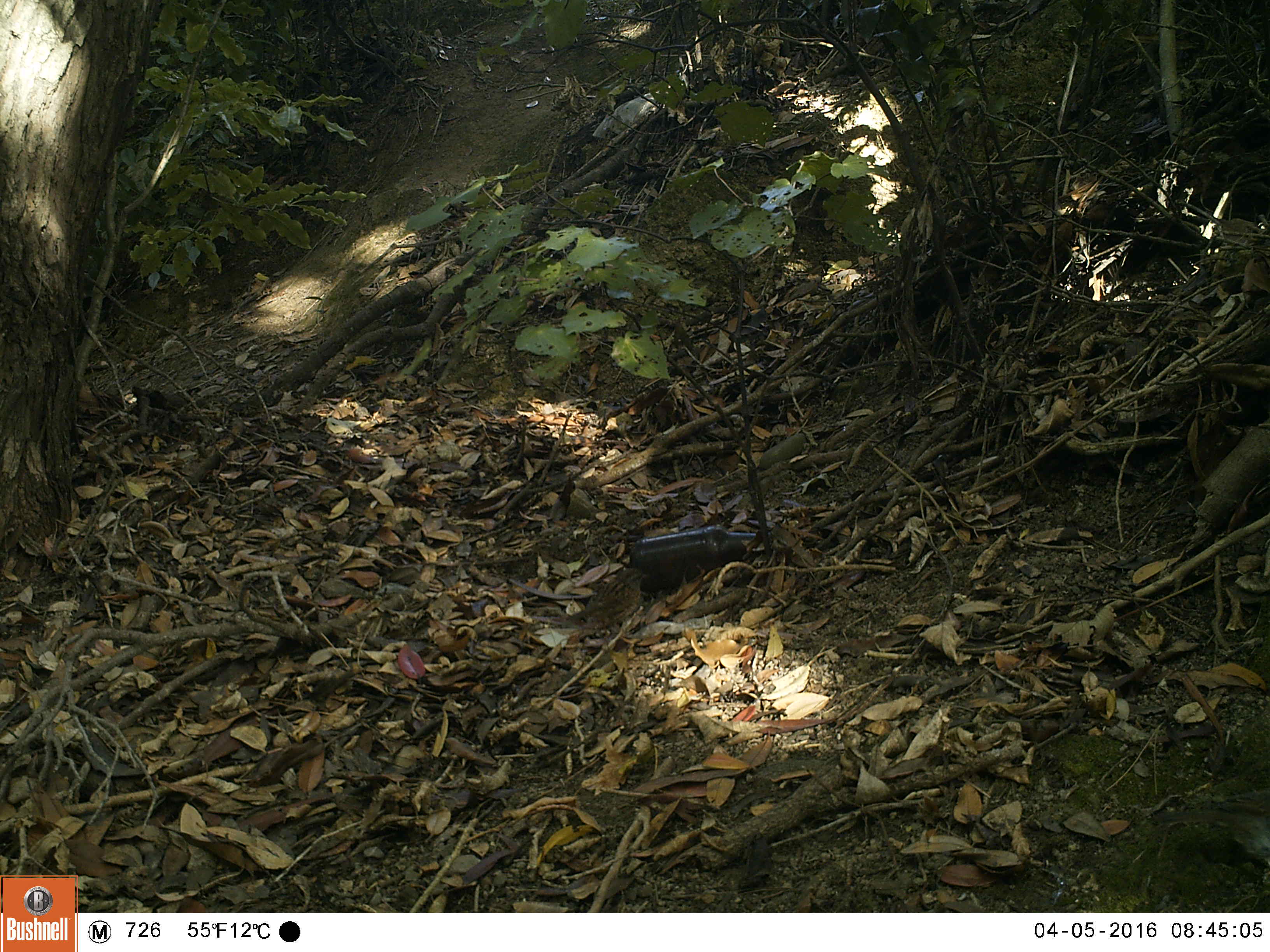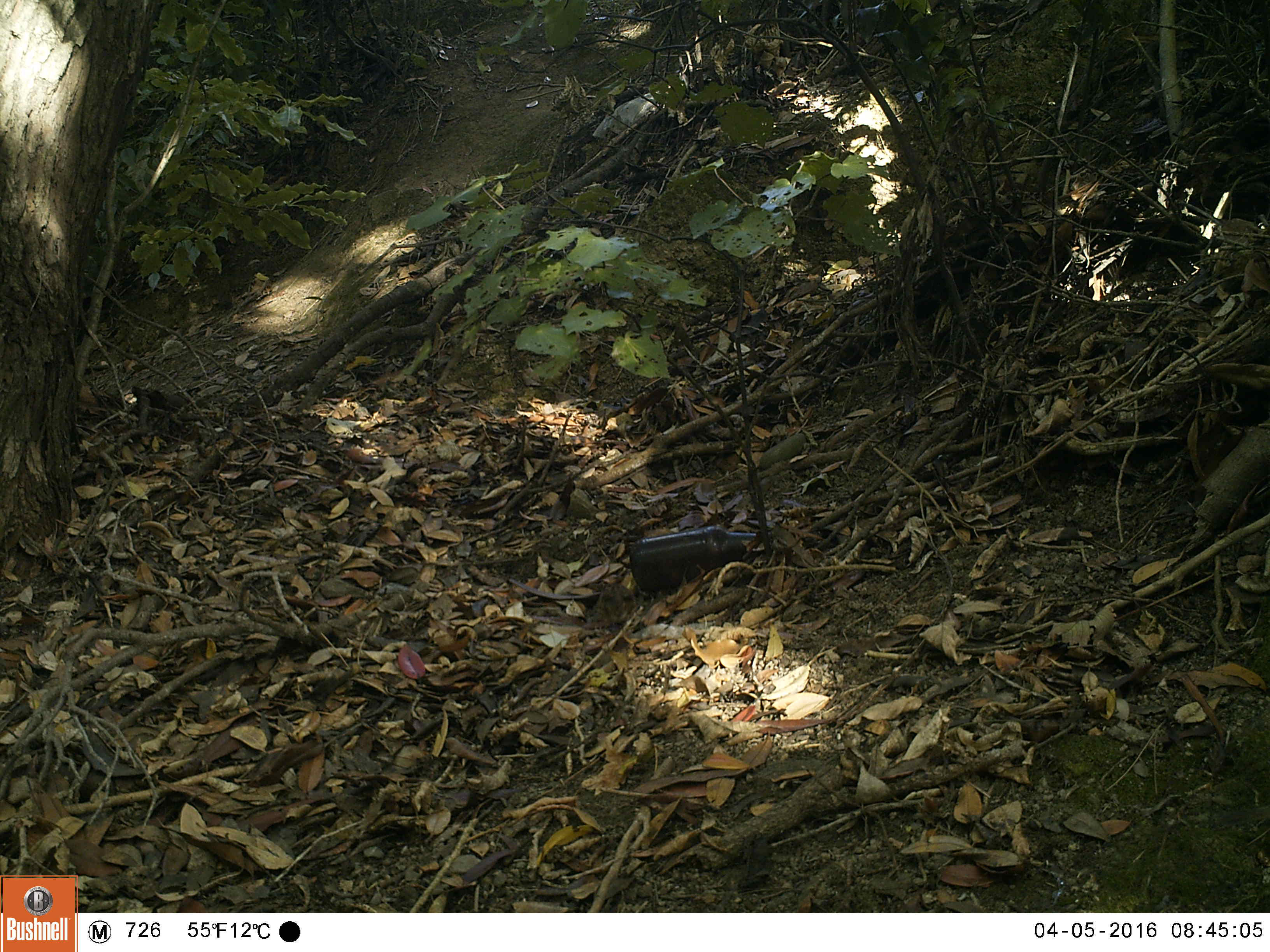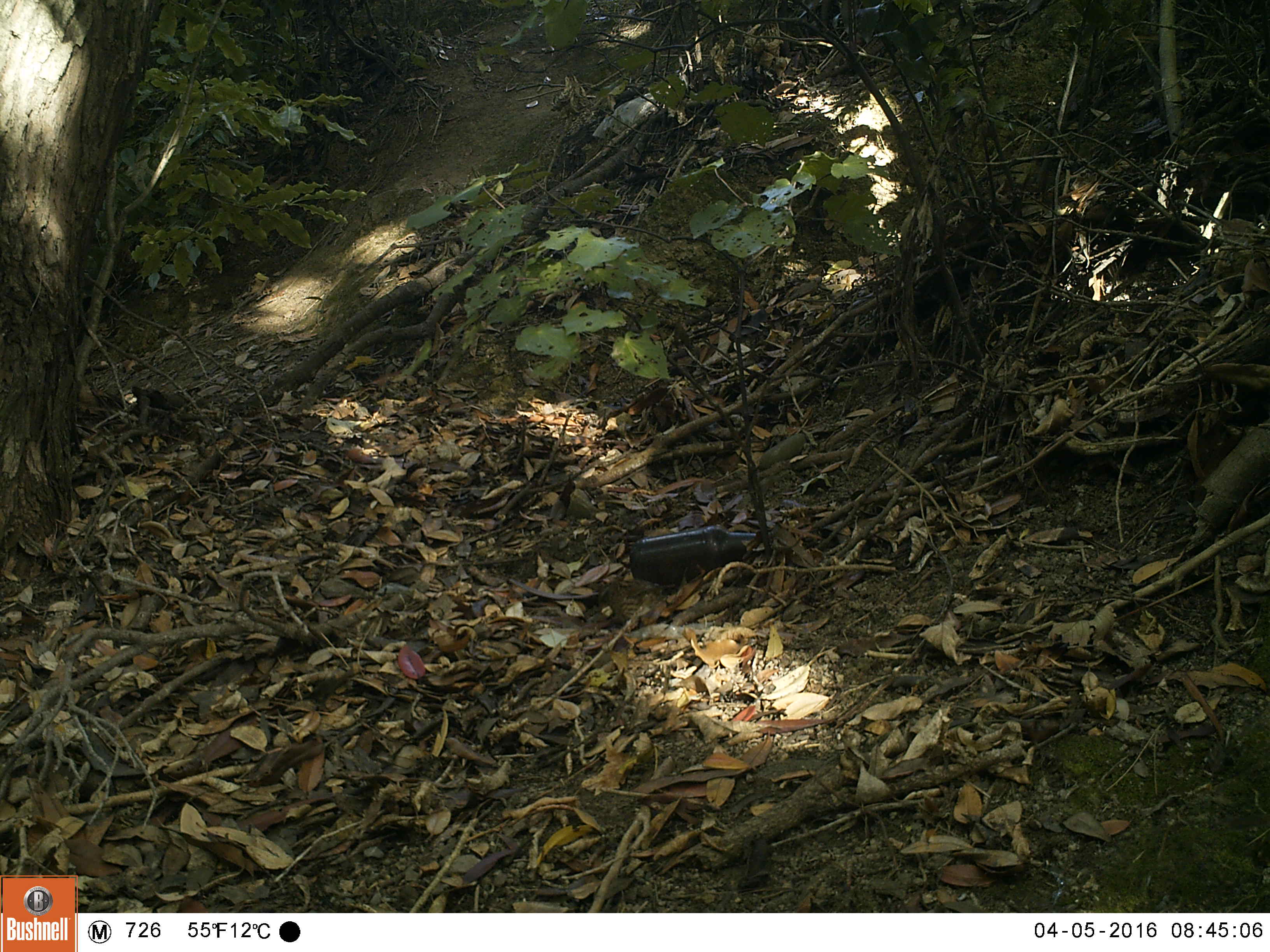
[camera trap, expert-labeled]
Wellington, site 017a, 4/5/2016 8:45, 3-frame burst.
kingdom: Animalia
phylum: Chordata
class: Aves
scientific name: Aves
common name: bird